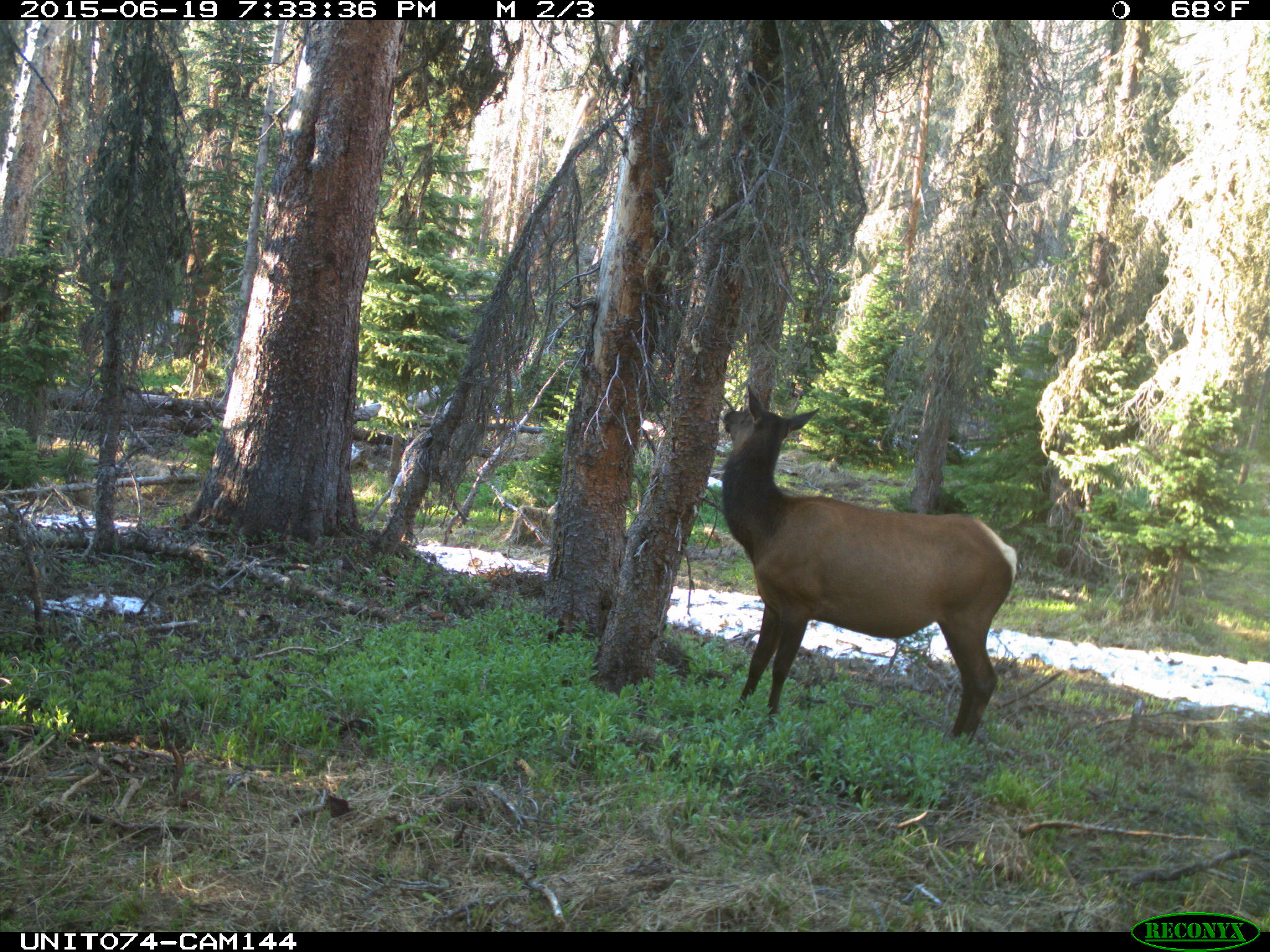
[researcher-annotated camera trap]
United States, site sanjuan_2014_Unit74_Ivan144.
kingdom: Animalia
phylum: Chordata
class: Mammalia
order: Artiodactyla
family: Cervidae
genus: Cervus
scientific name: Cervus elaphus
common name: red deer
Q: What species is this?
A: Cervus elaphus (red deer).